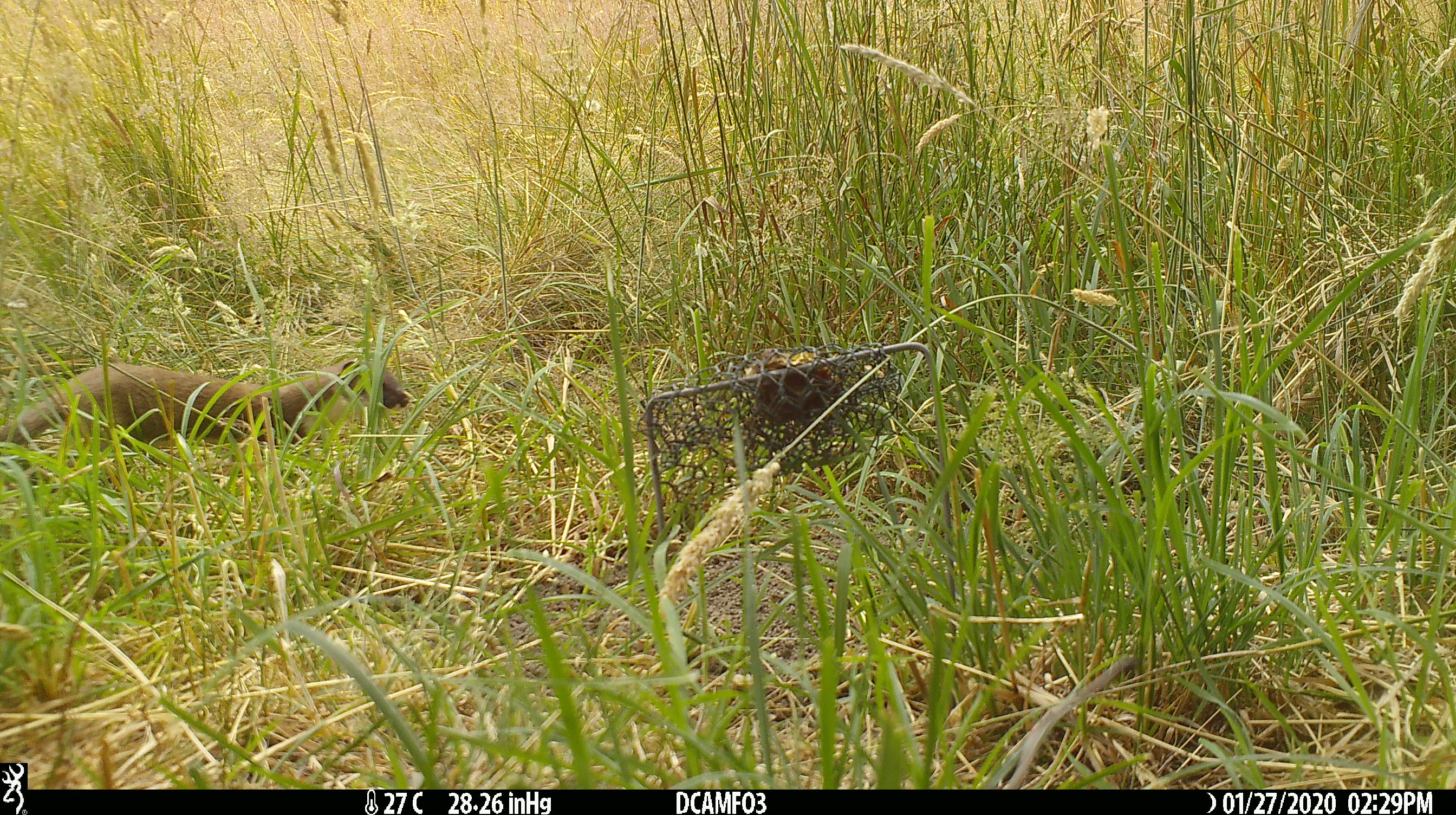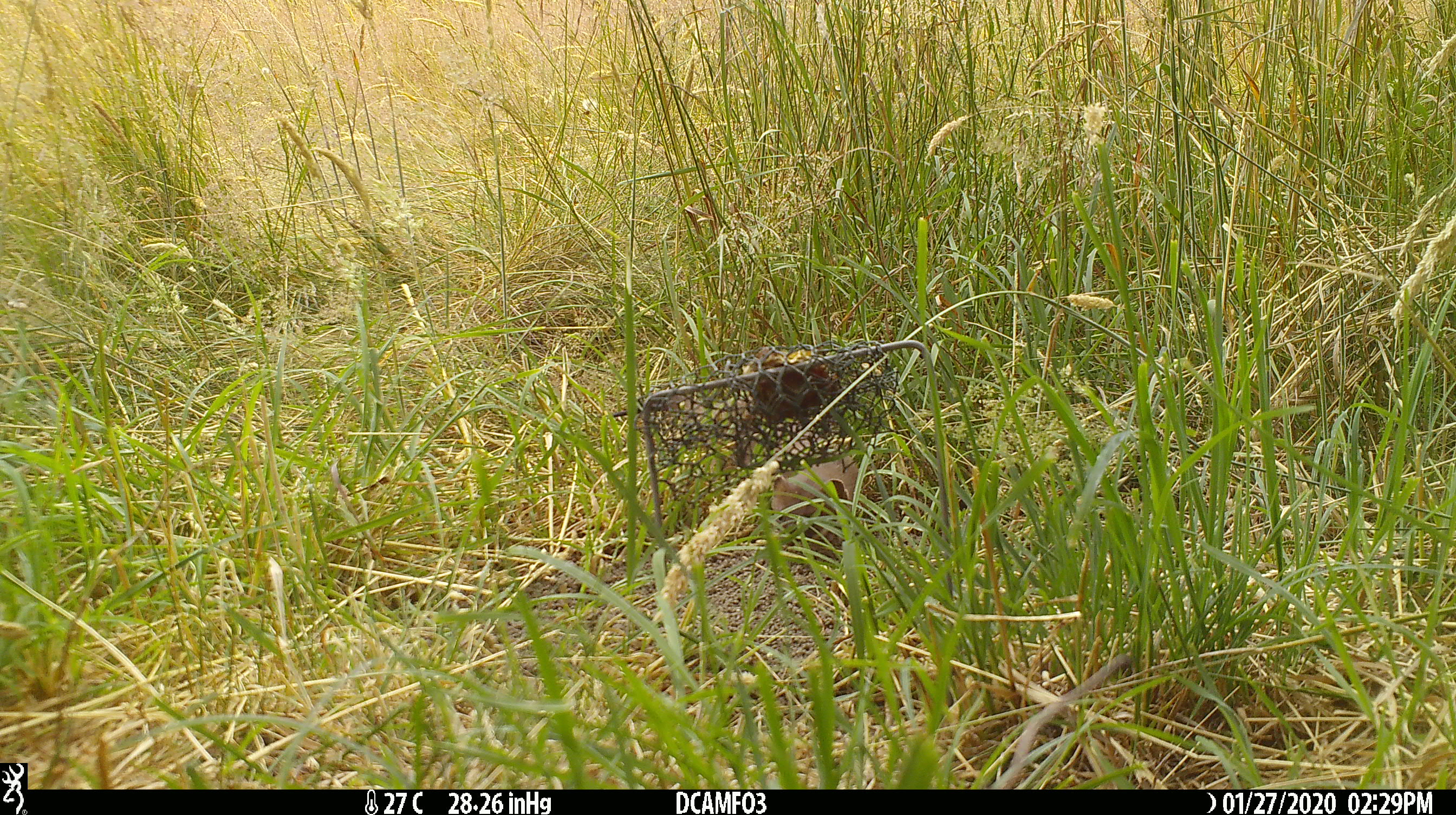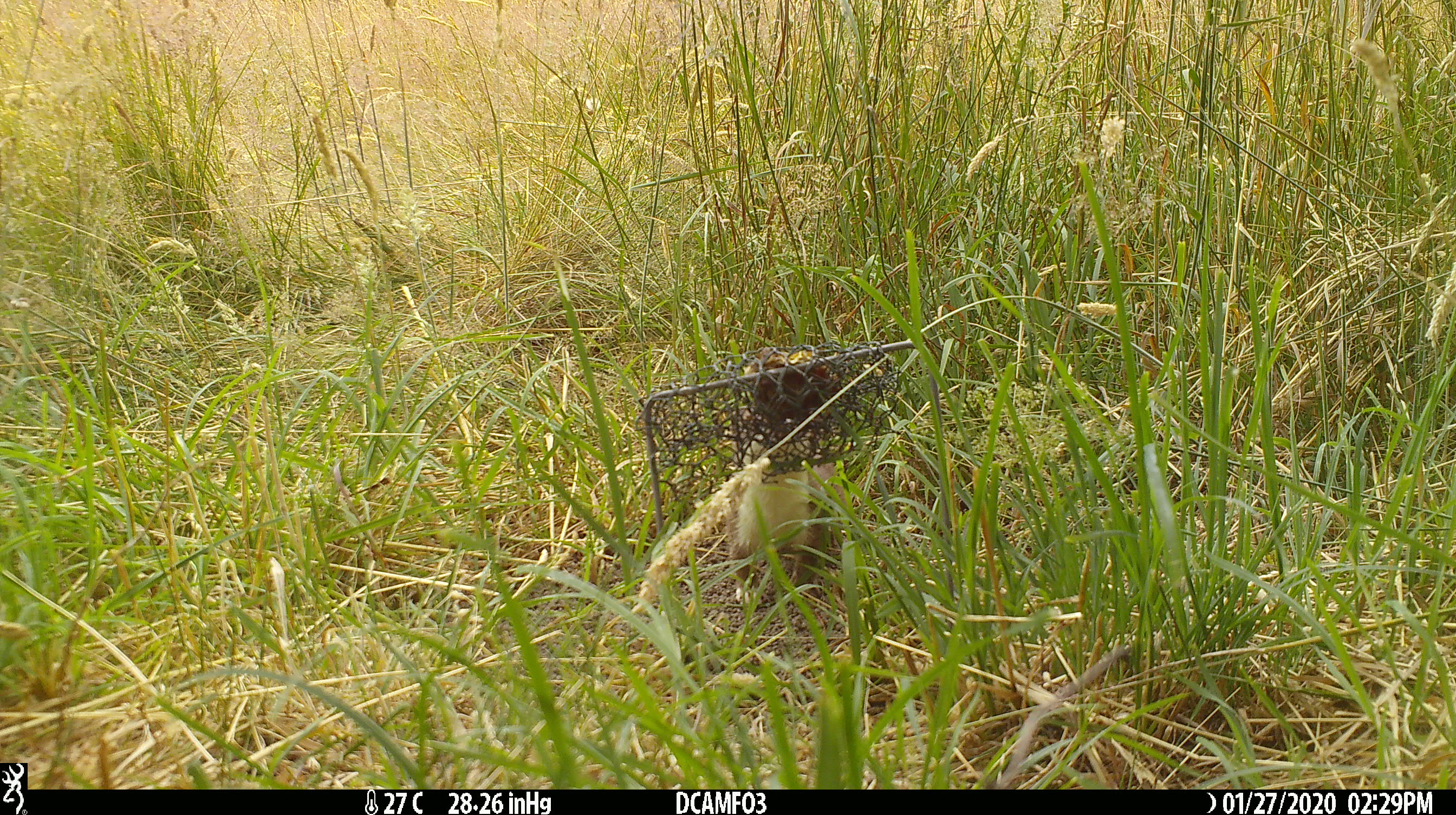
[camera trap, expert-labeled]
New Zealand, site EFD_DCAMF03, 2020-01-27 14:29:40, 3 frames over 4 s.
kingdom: Animalia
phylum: Chordata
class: Mammalia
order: Carnivora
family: Mustelidae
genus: Mustela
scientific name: Mustela erminea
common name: stoat